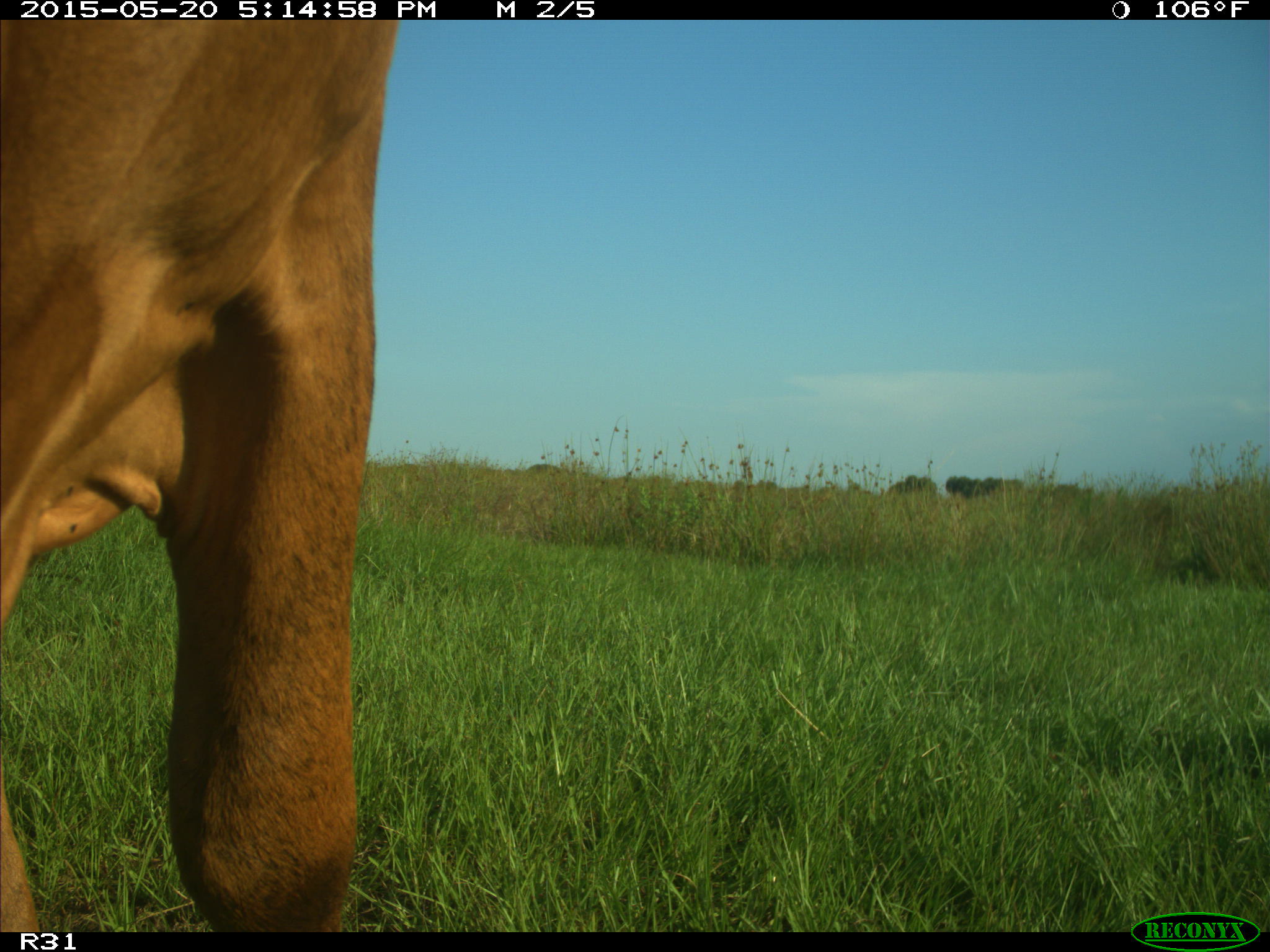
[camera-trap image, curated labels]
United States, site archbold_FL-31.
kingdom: Animalia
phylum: Chordata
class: Mammalia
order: Artiodactyla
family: Bovidae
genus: Bos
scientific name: Bos taurus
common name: domestic cow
Bos taurus (domestic cow).